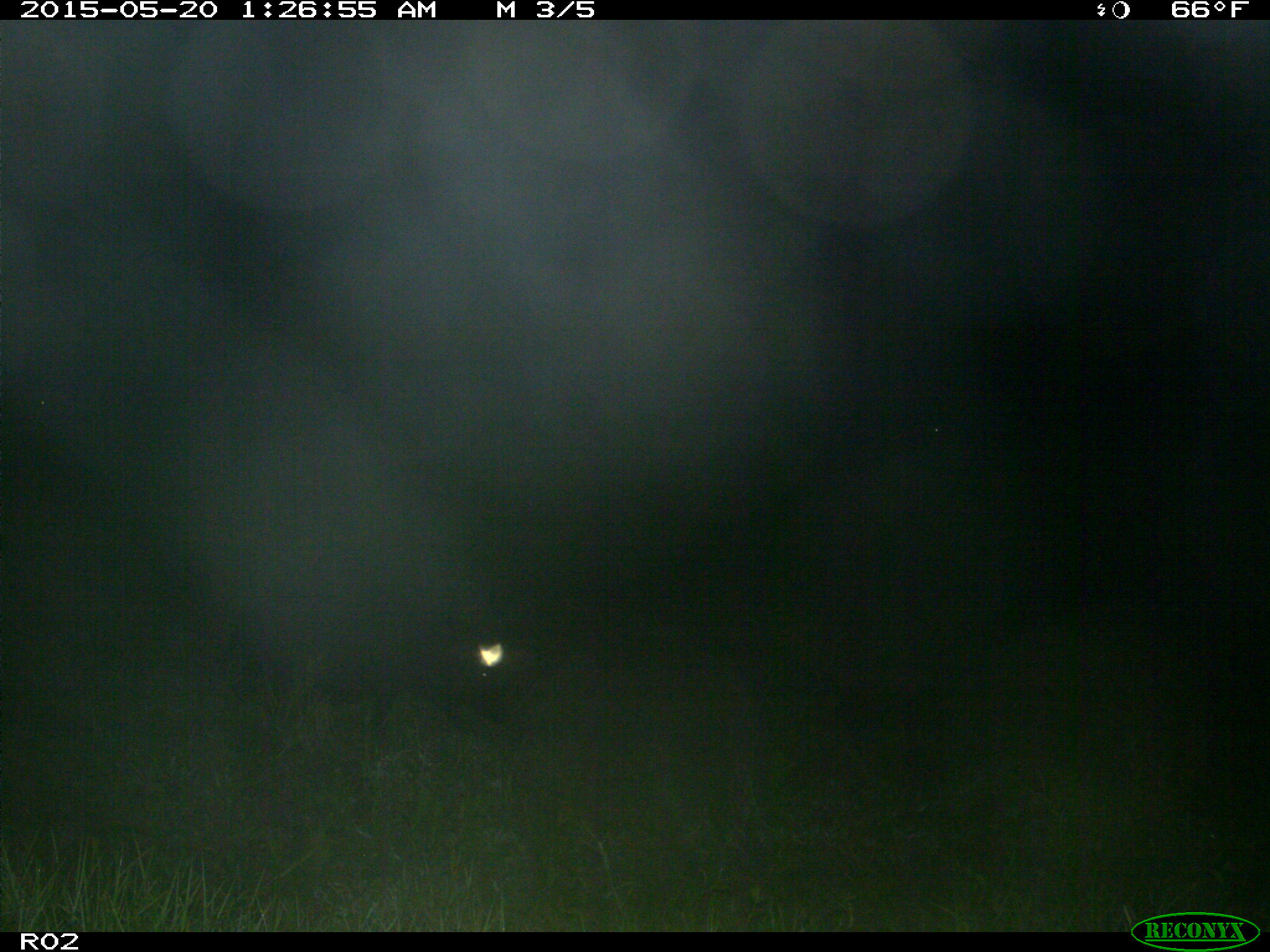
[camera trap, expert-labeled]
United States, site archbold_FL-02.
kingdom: Animalia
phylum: Chordata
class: Mammalia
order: Artiodactyla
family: Suidae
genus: Sus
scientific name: Sus scrofa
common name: wild boar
Sus scrofa (wild boar).